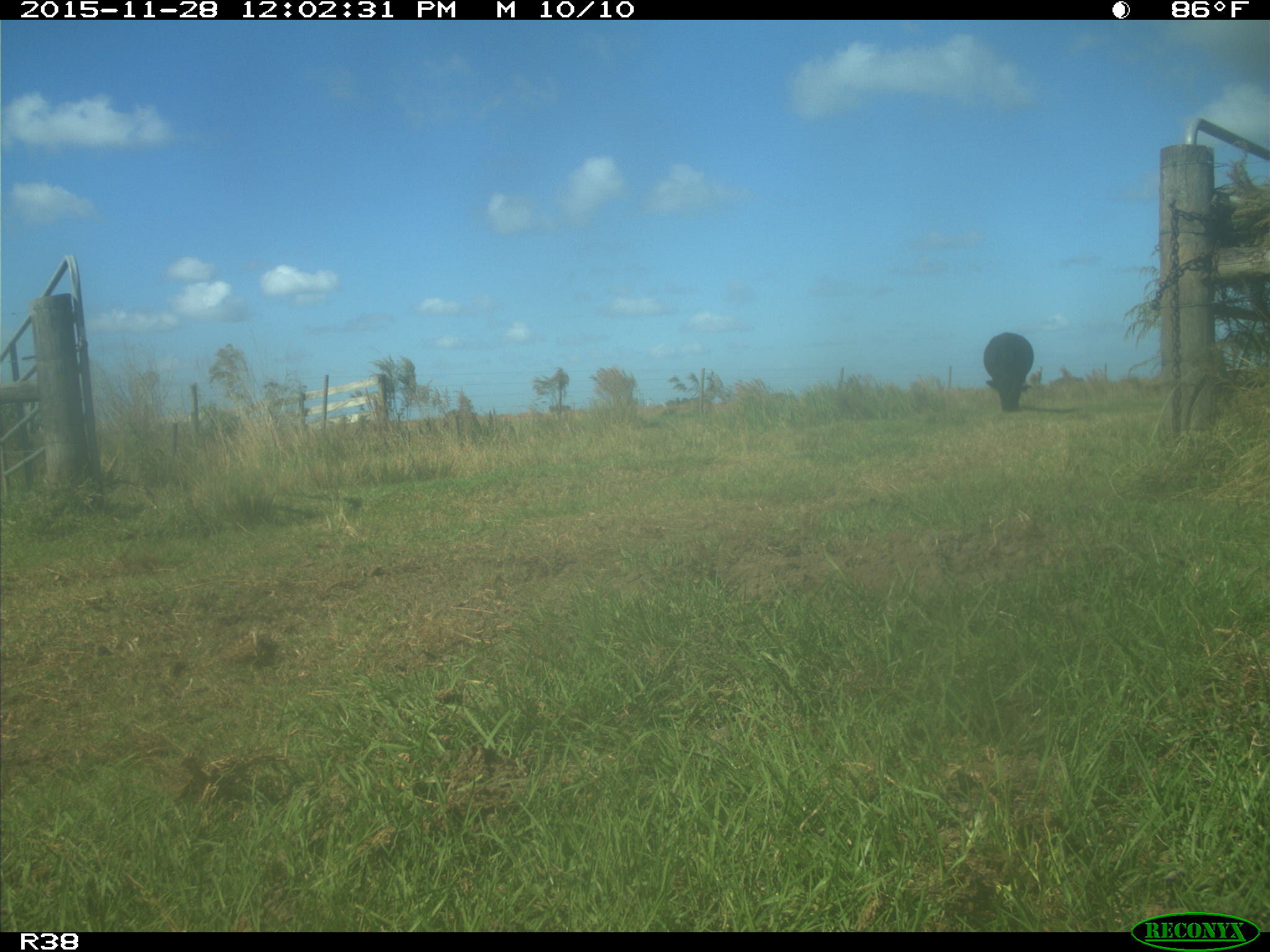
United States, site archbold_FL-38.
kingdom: Animalia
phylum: Chordata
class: Mammalia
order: Artiodactyla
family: Bovidae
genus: Bos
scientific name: Bos taurus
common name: domestic cow